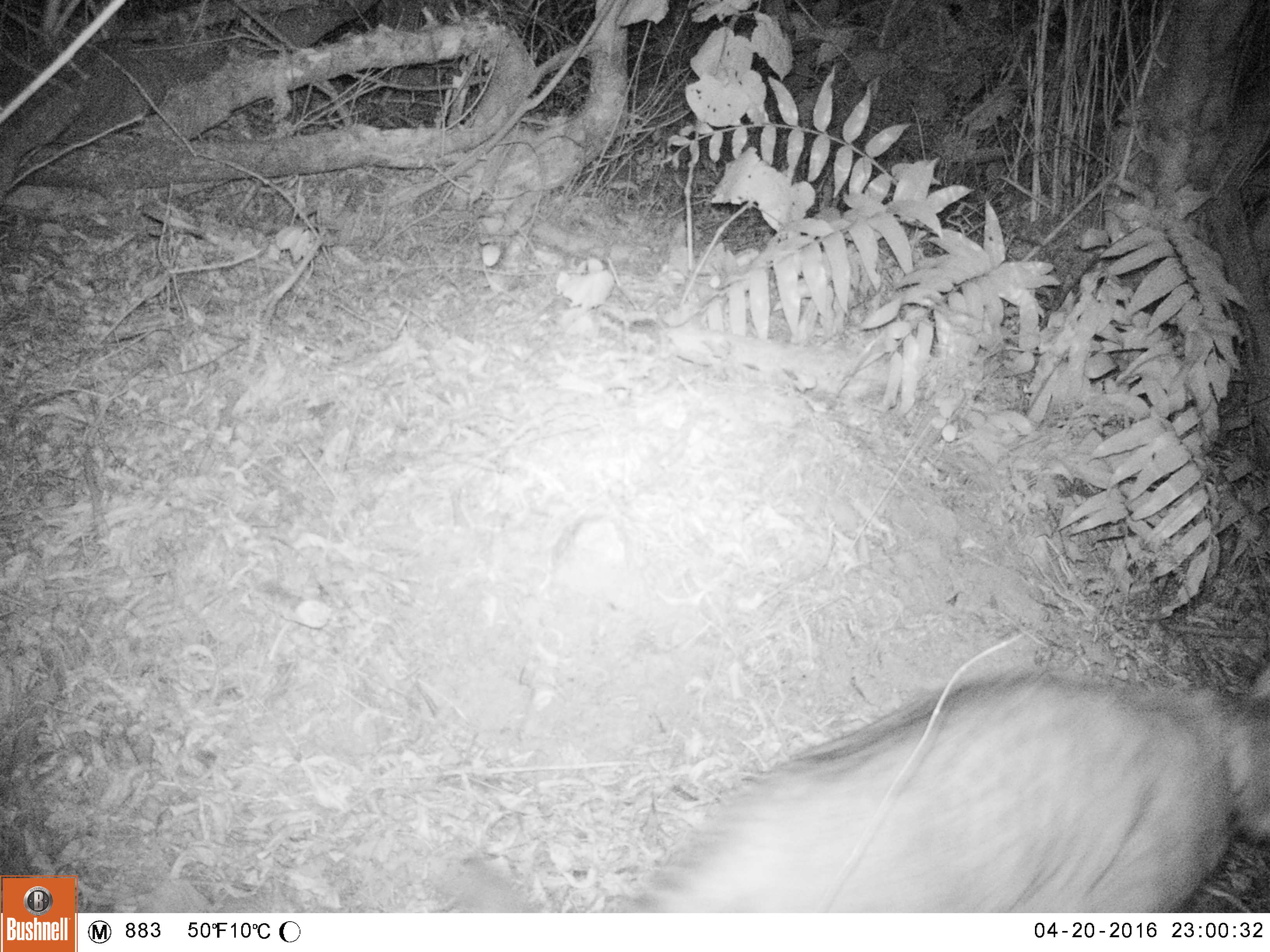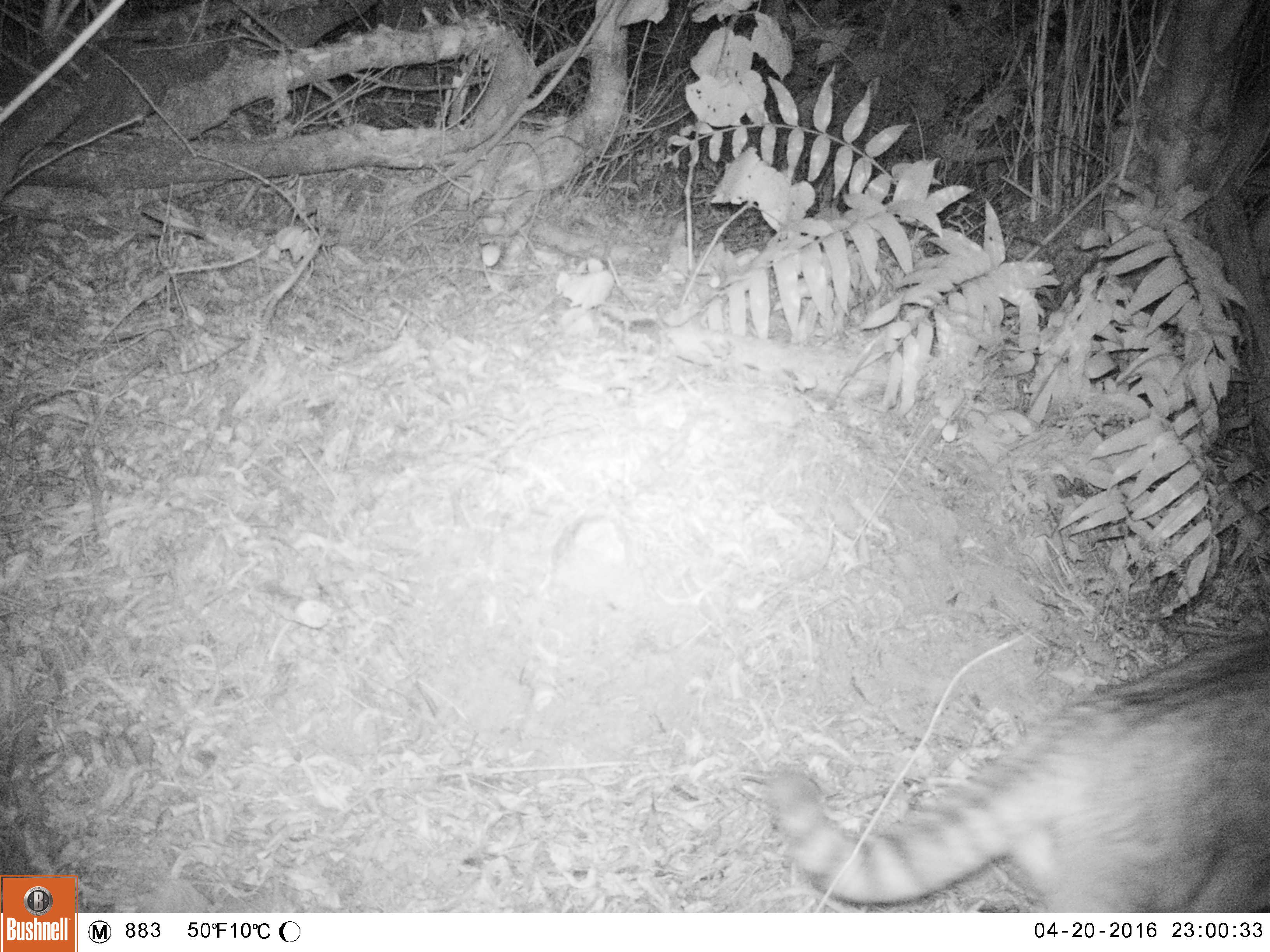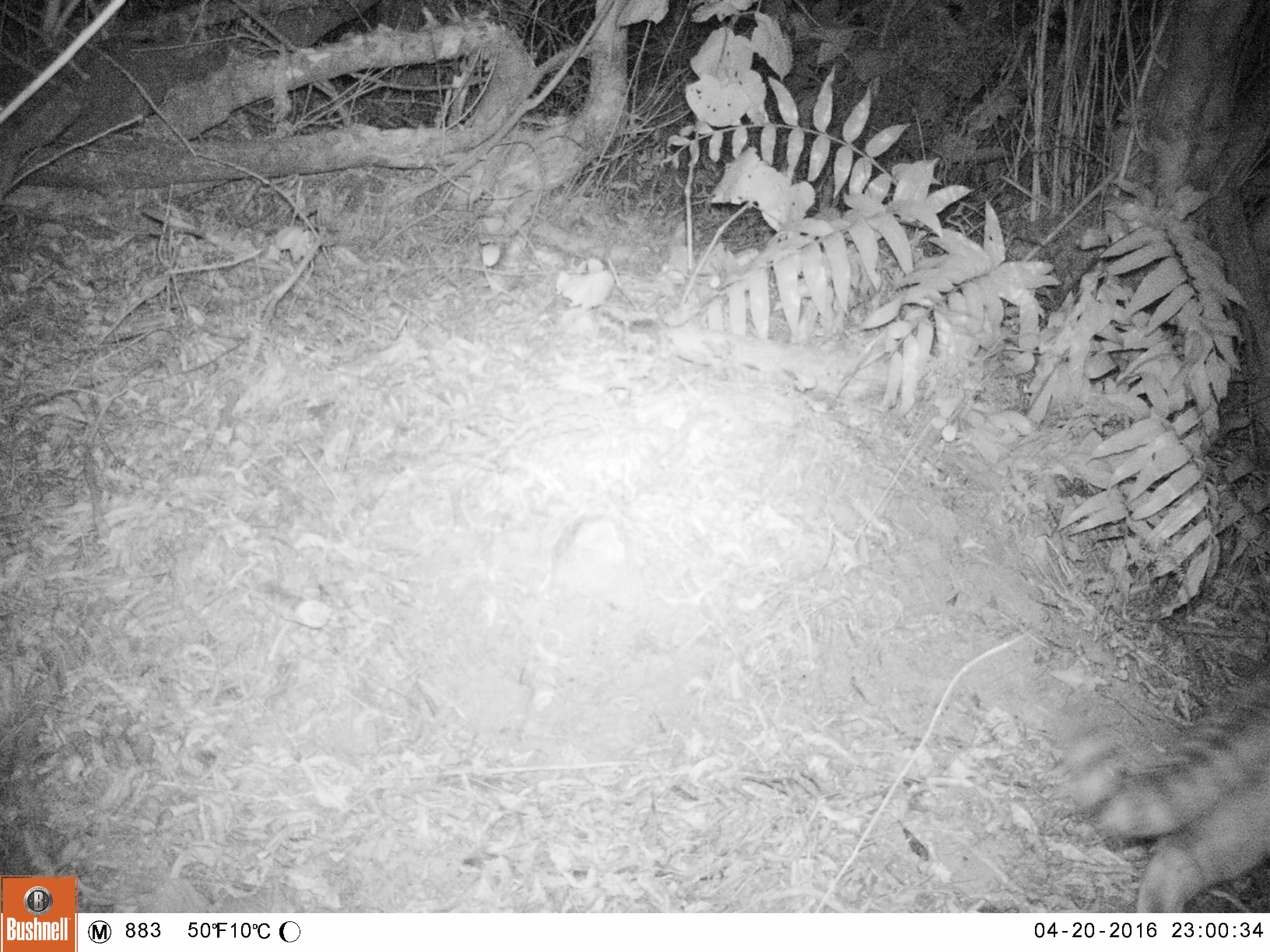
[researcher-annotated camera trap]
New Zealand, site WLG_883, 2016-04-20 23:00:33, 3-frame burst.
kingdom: Animalia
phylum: Chordata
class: Mammalia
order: Carnivora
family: Felidae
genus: Felis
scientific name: Felis catus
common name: domestic cat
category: cat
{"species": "cat (domestic cat) (Felis catus)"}